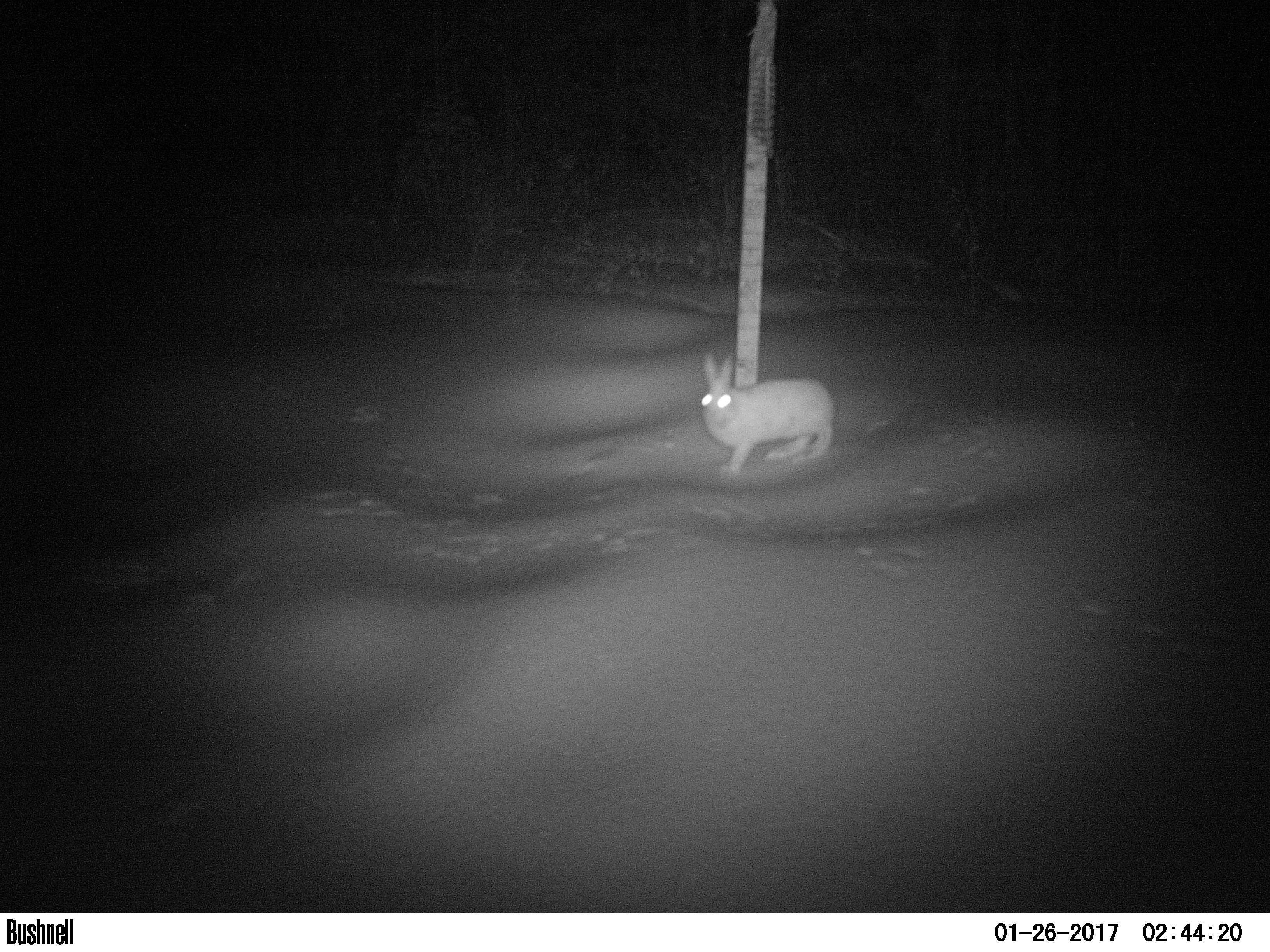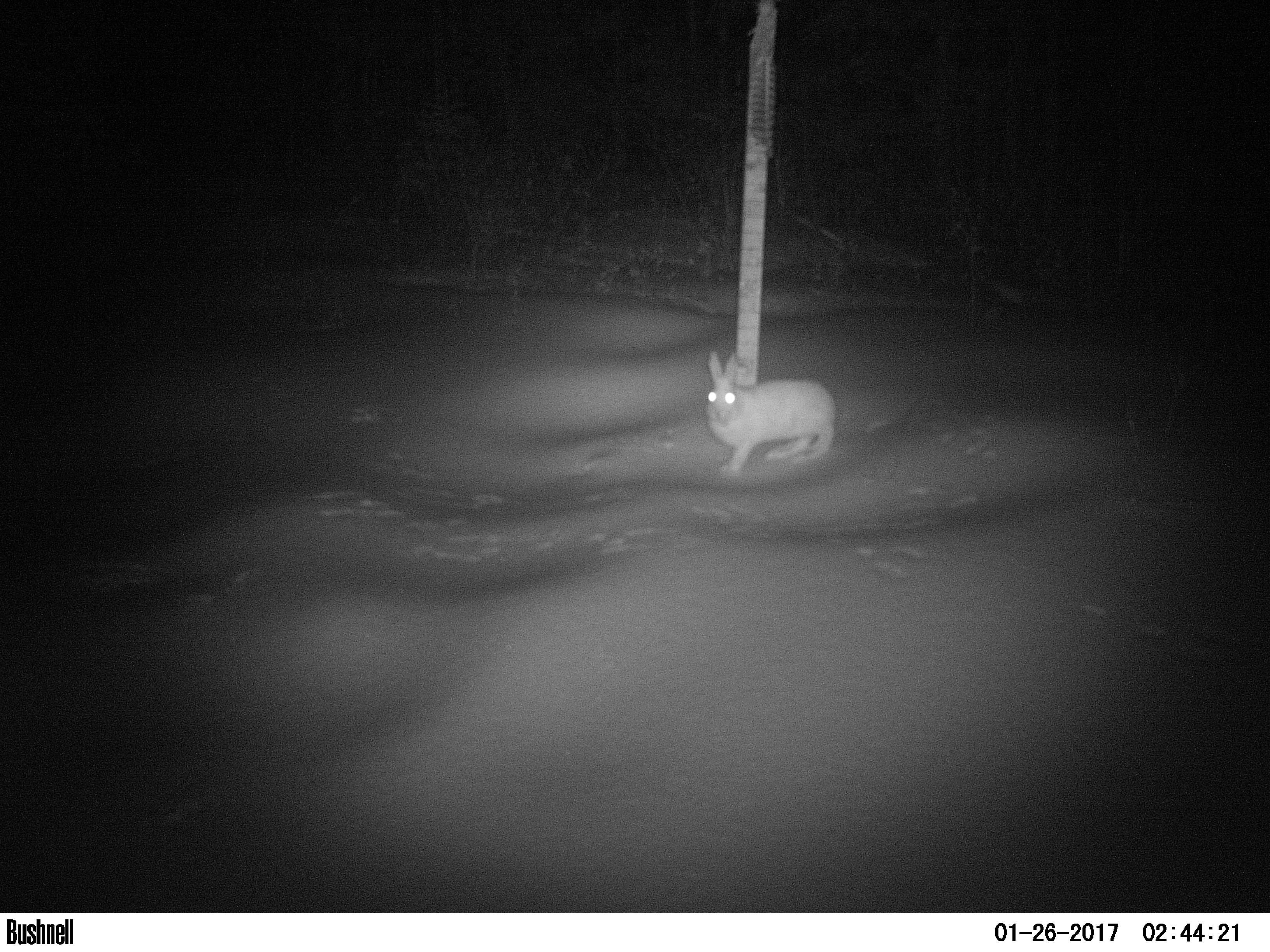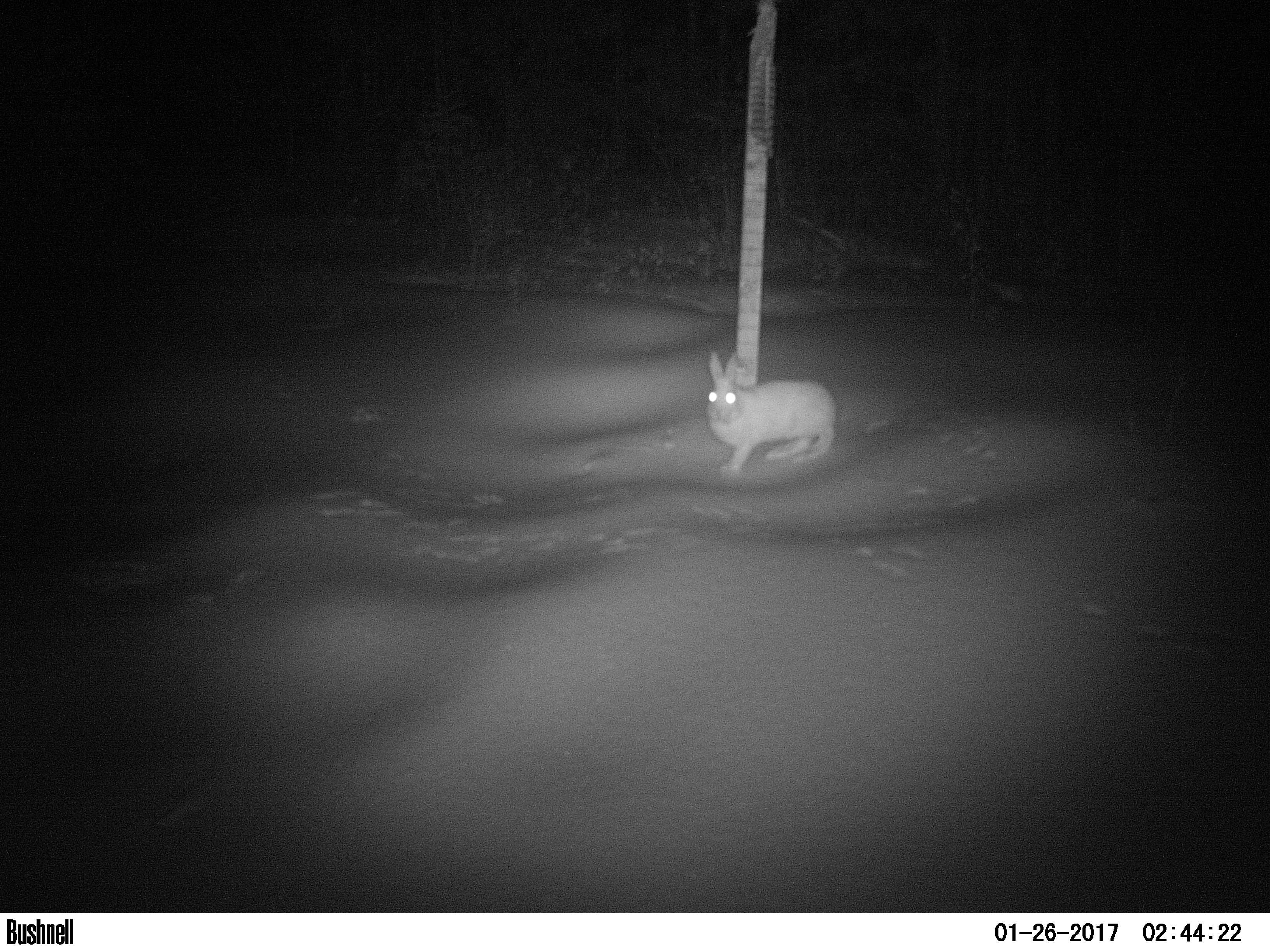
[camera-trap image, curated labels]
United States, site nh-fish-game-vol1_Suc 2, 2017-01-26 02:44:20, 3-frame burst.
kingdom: Animalia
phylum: Chordata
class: Mammalia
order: Lagomorpha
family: Leporidae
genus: Lepus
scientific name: Lepus americanus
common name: snowshoe hare